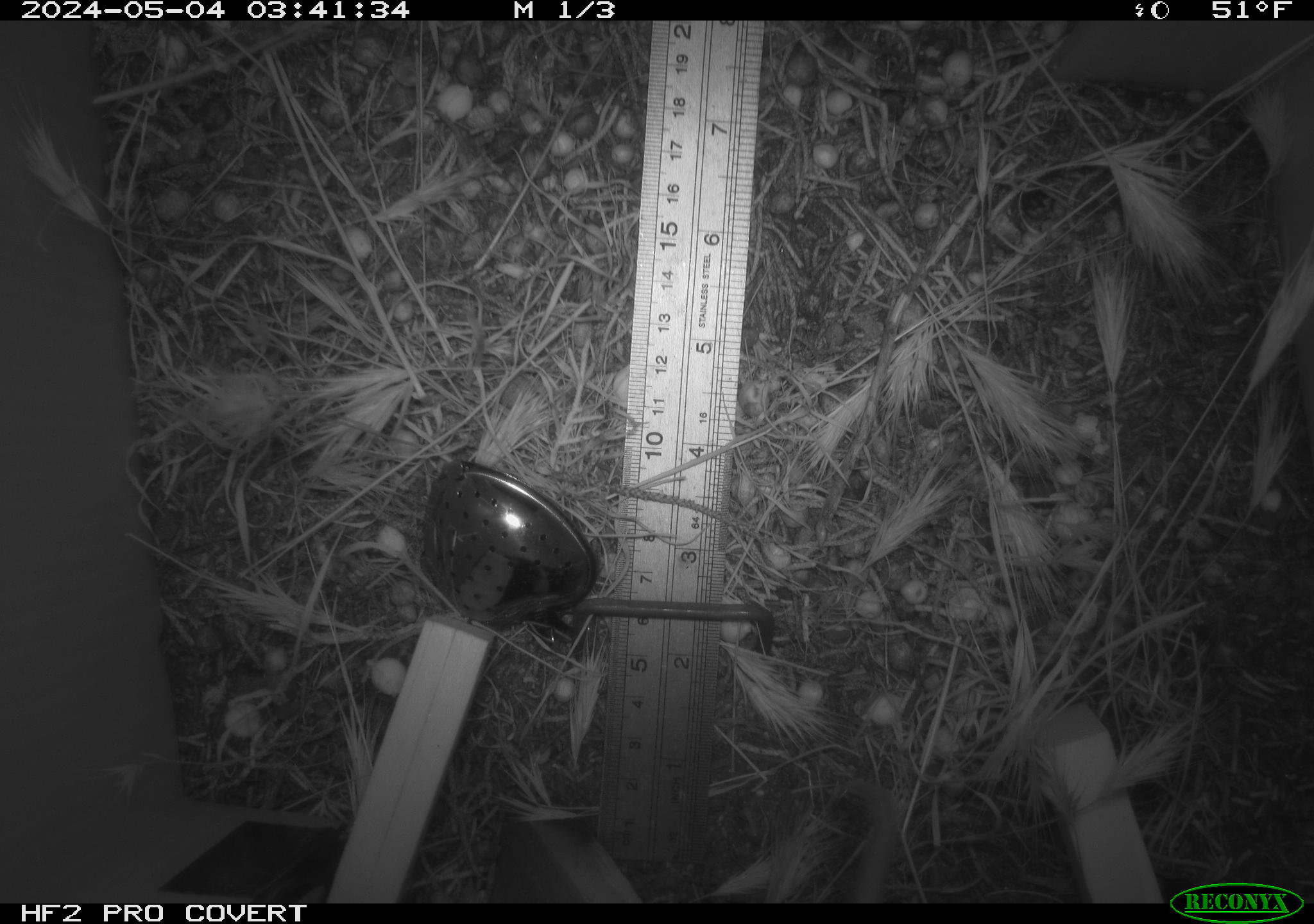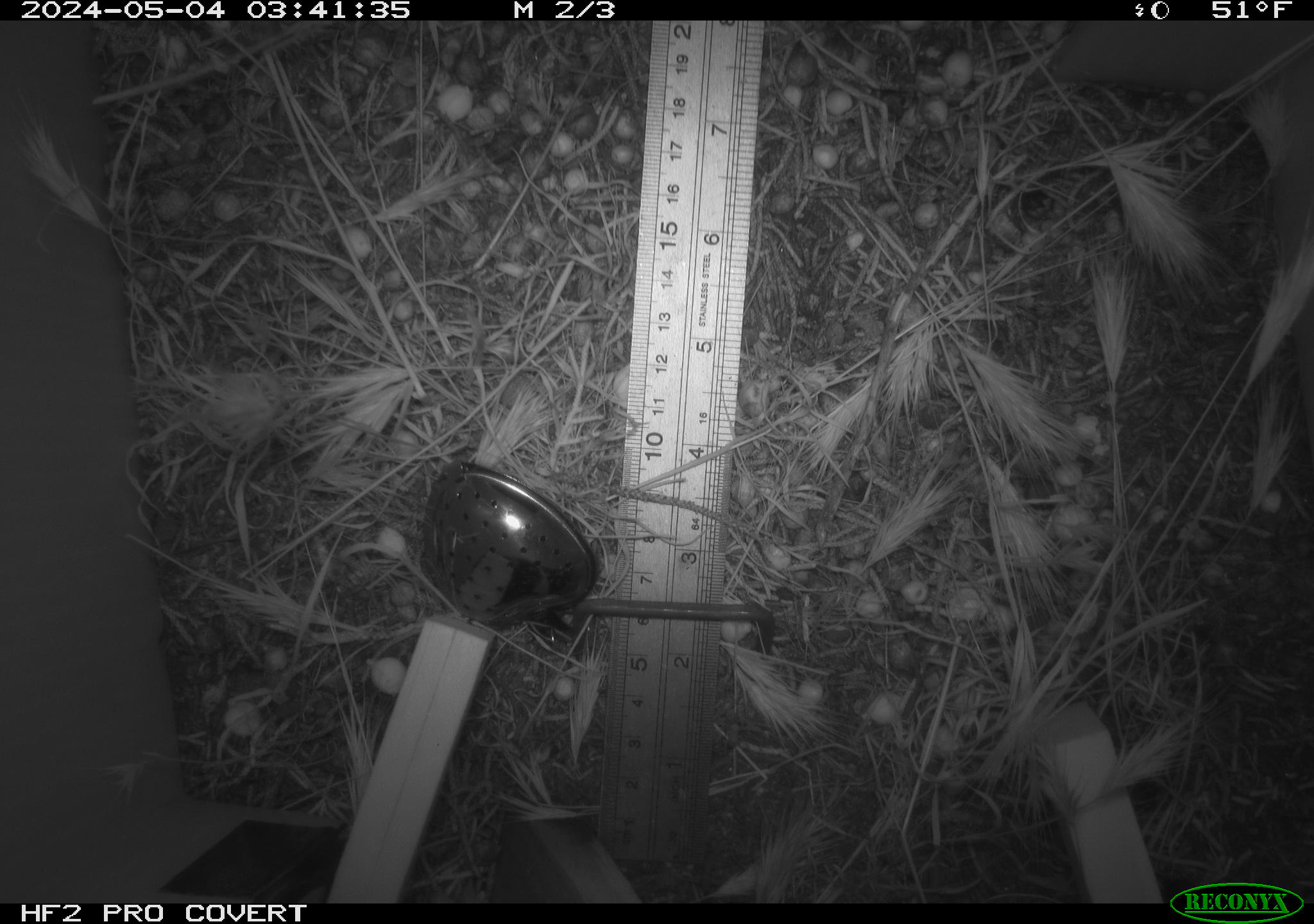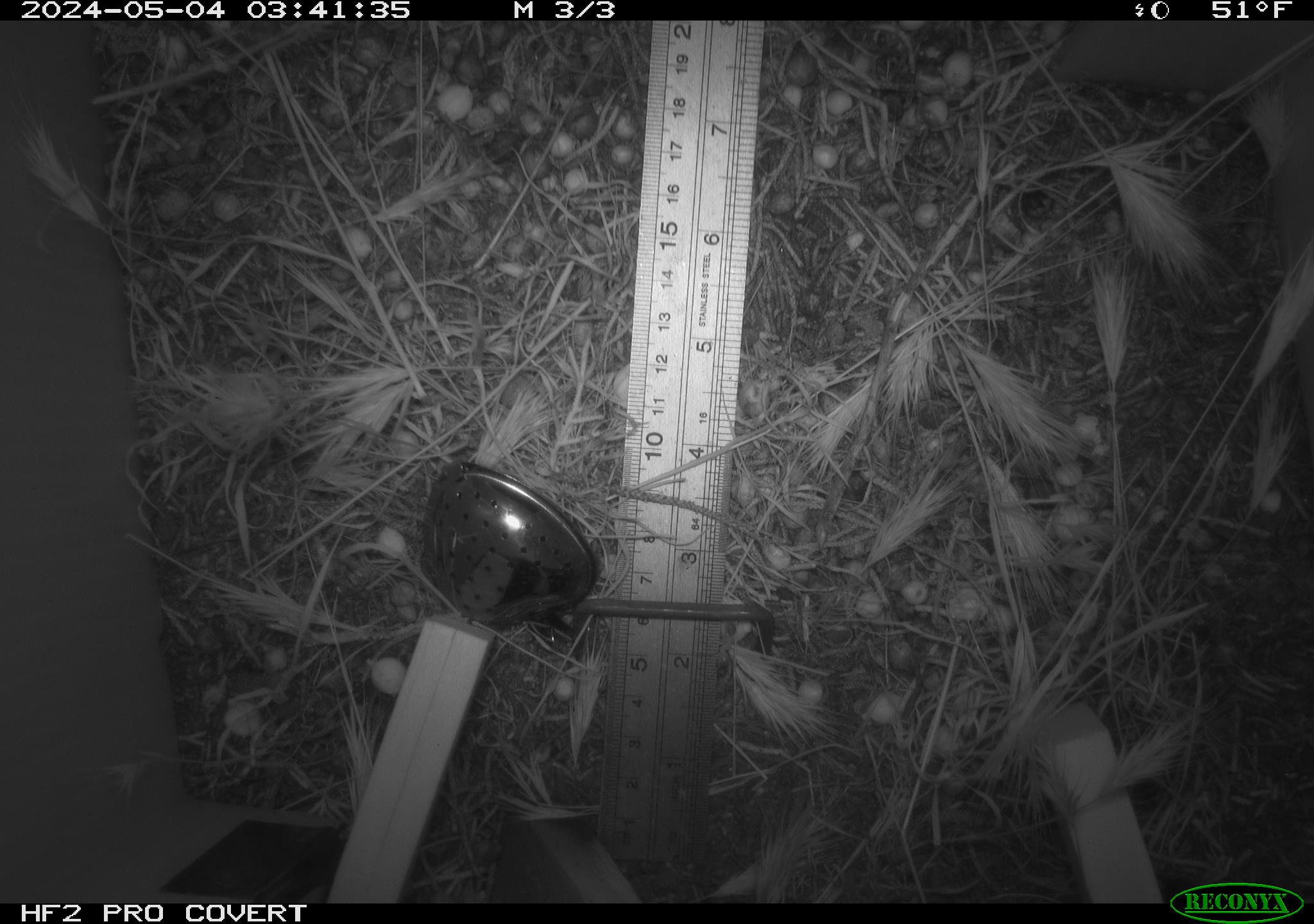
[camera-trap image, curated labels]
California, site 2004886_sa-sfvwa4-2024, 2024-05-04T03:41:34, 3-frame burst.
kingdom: Animalia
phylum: Chordata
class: Mammalia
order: Rodentia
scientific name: Rodentia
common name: mouse species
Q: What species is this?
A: Mouse species (Rodentia).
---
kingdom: Animalia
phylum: Arthropoda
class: Insecta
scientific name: Insecta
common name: insect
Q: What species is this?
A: Insect (Insecta).